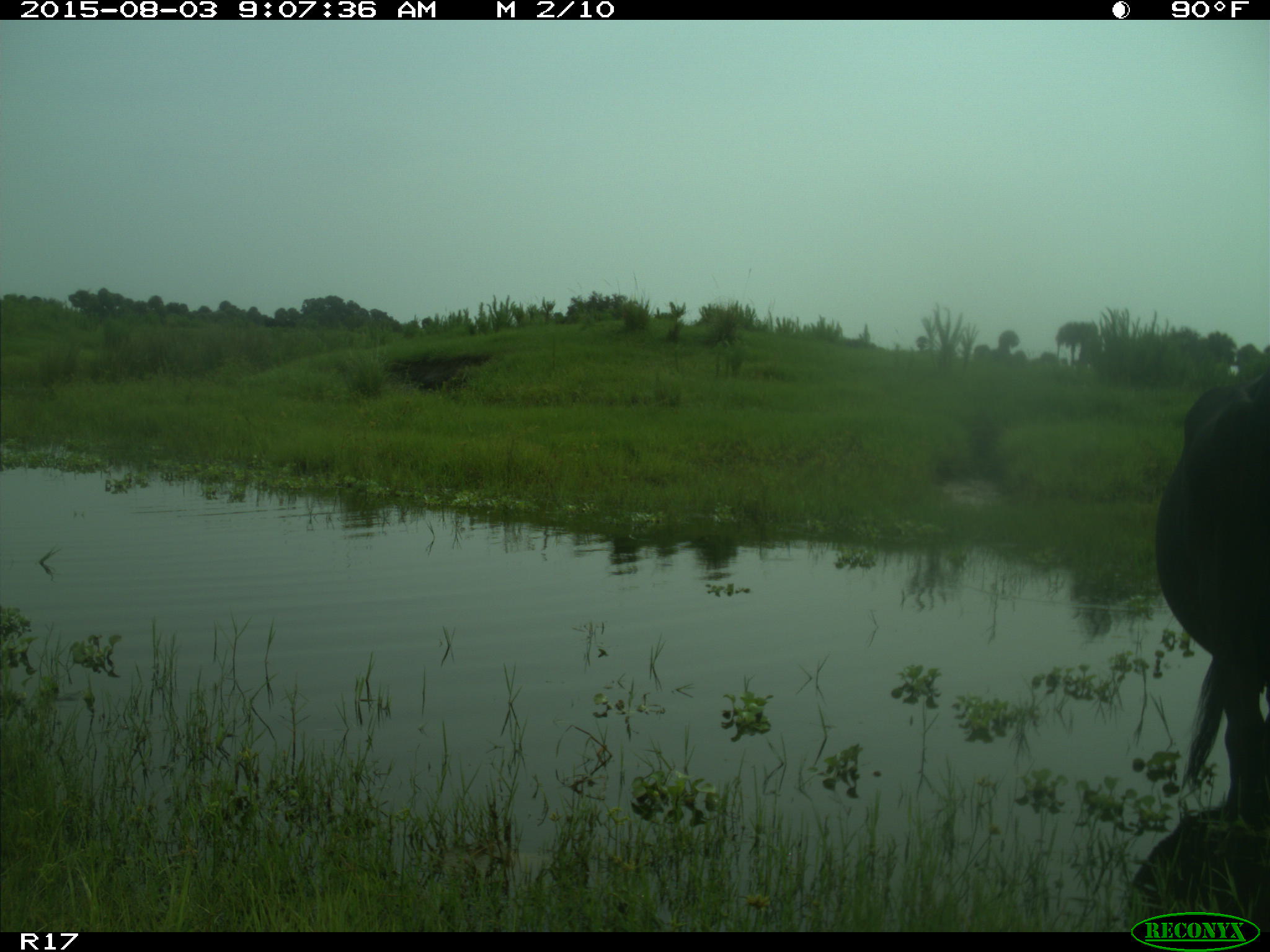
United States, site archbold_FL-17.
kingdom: Animalia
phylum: Chordata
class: Mammalia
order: Artiodactyla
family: Bovidae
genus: Bos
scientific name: Bos taurus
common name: domestic cow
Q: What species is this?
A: Bos taurus (domestic cow).